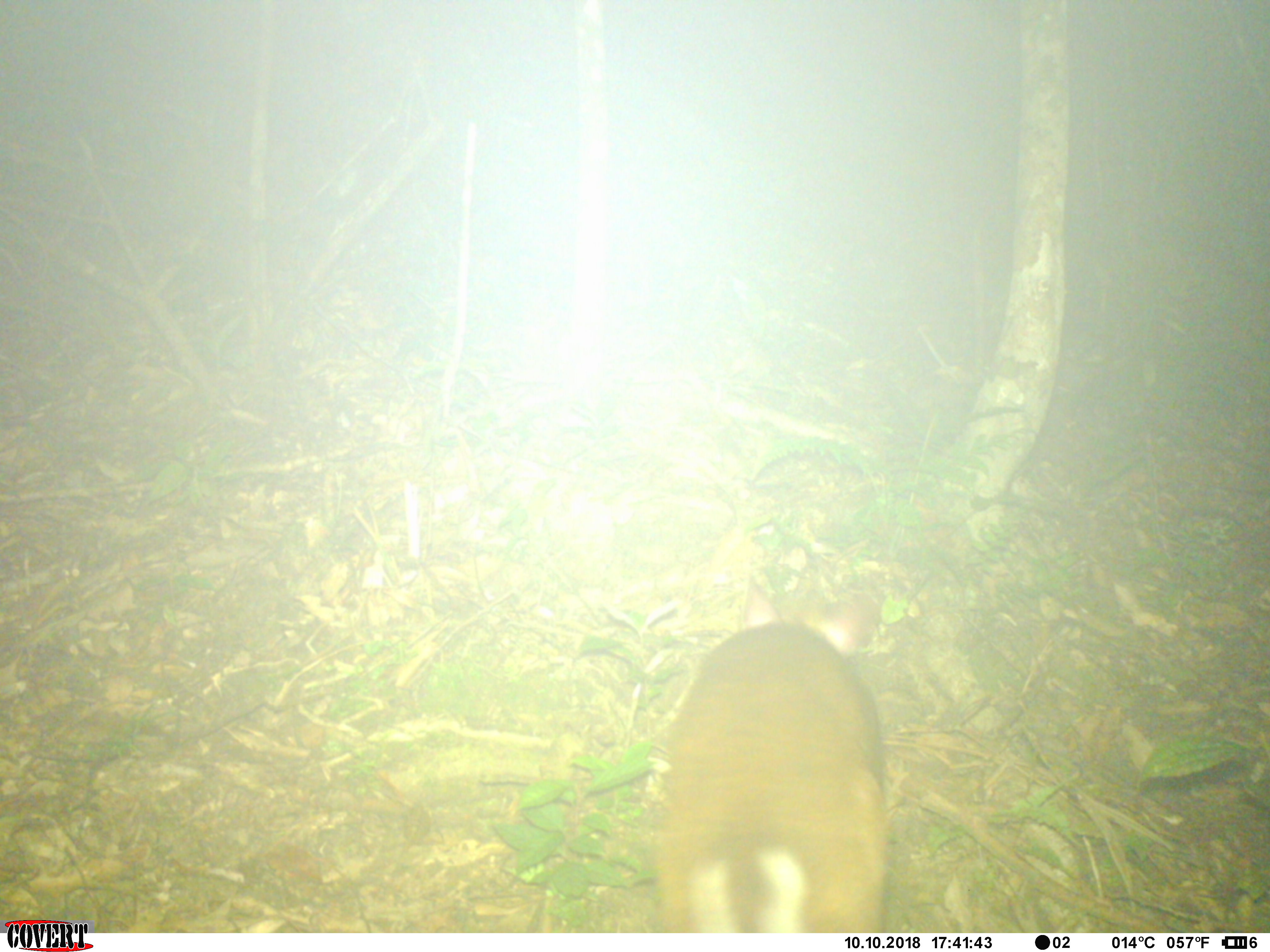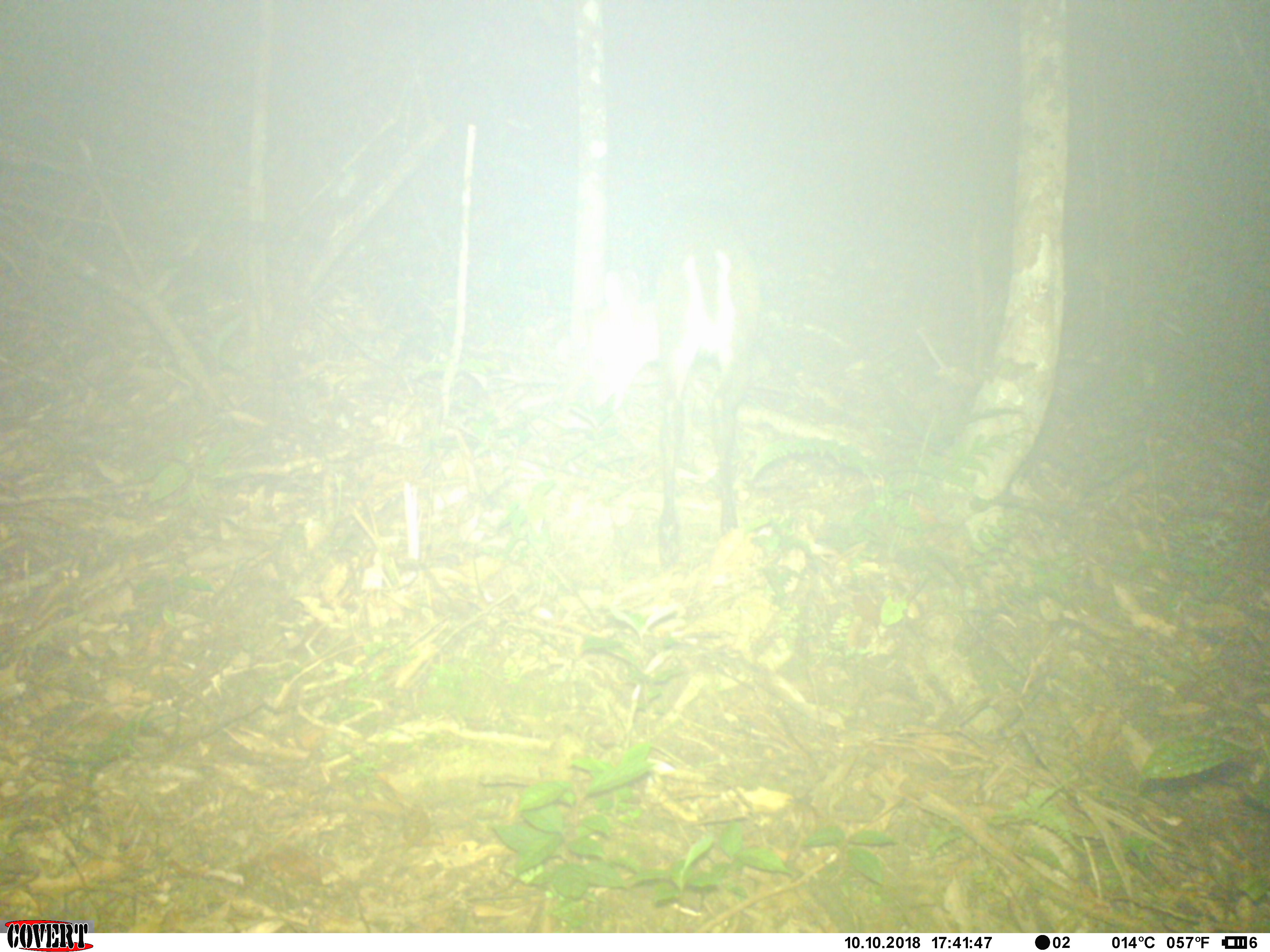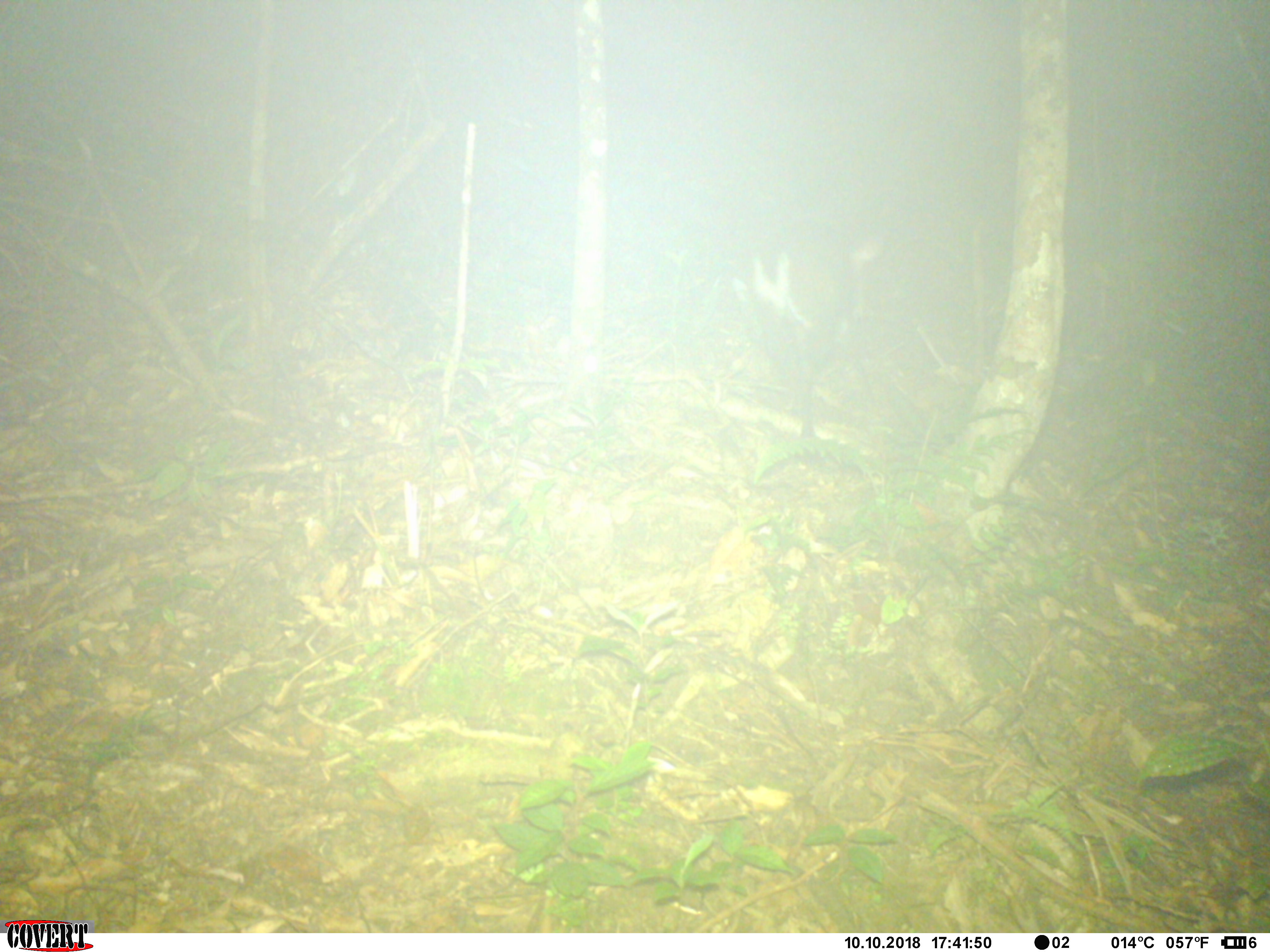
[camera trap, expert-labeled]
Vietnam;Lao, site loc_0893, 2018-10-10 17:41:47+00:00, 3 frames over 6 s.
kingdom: Animalia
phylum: Chordata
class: Mammalia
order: Artiodactyla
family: Cervidae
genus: Muntiacus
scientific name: Muntiacus rooseveltorum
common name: roosevelt's muntjac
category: roosevelts muntjac group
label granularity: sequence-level